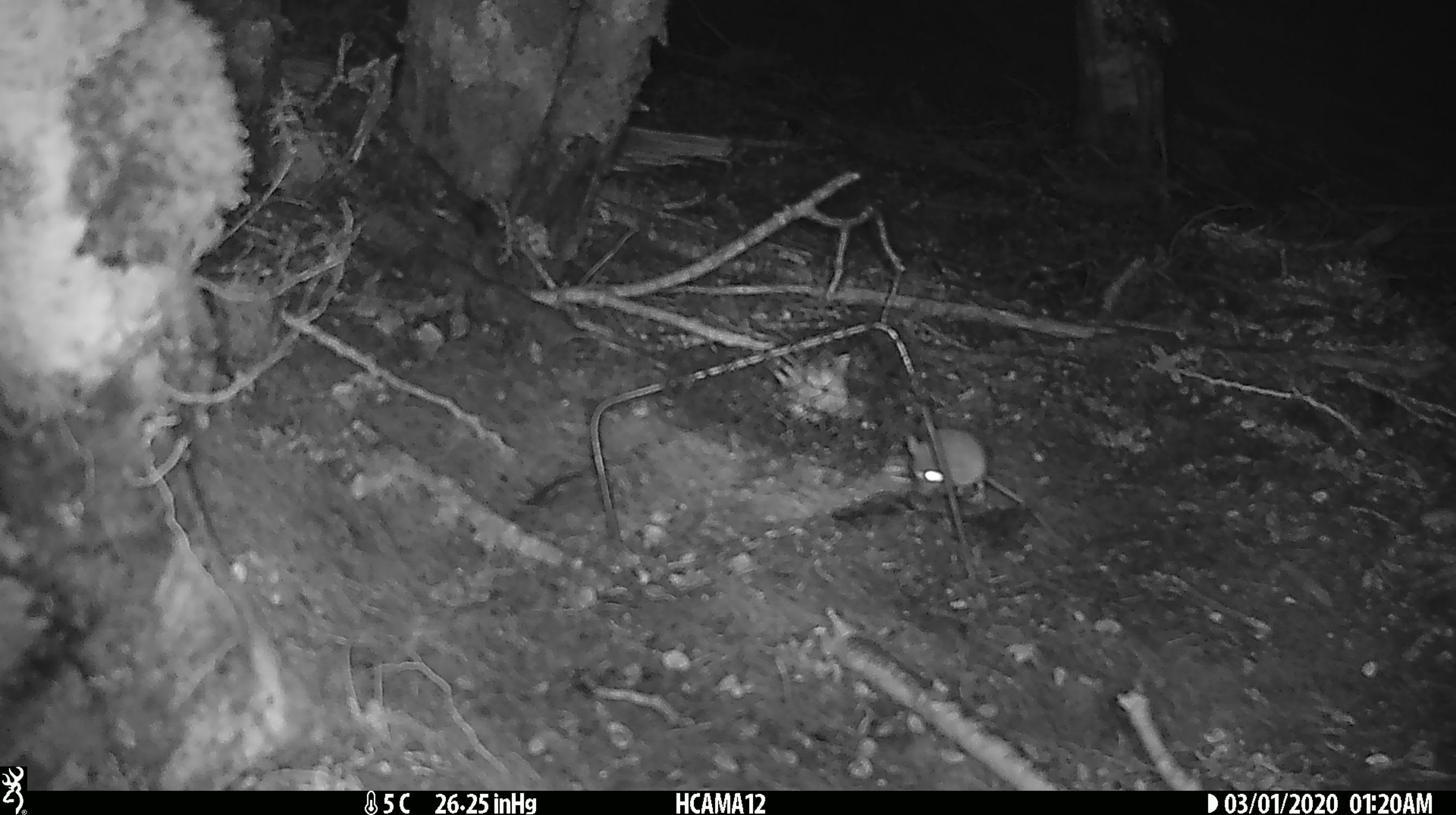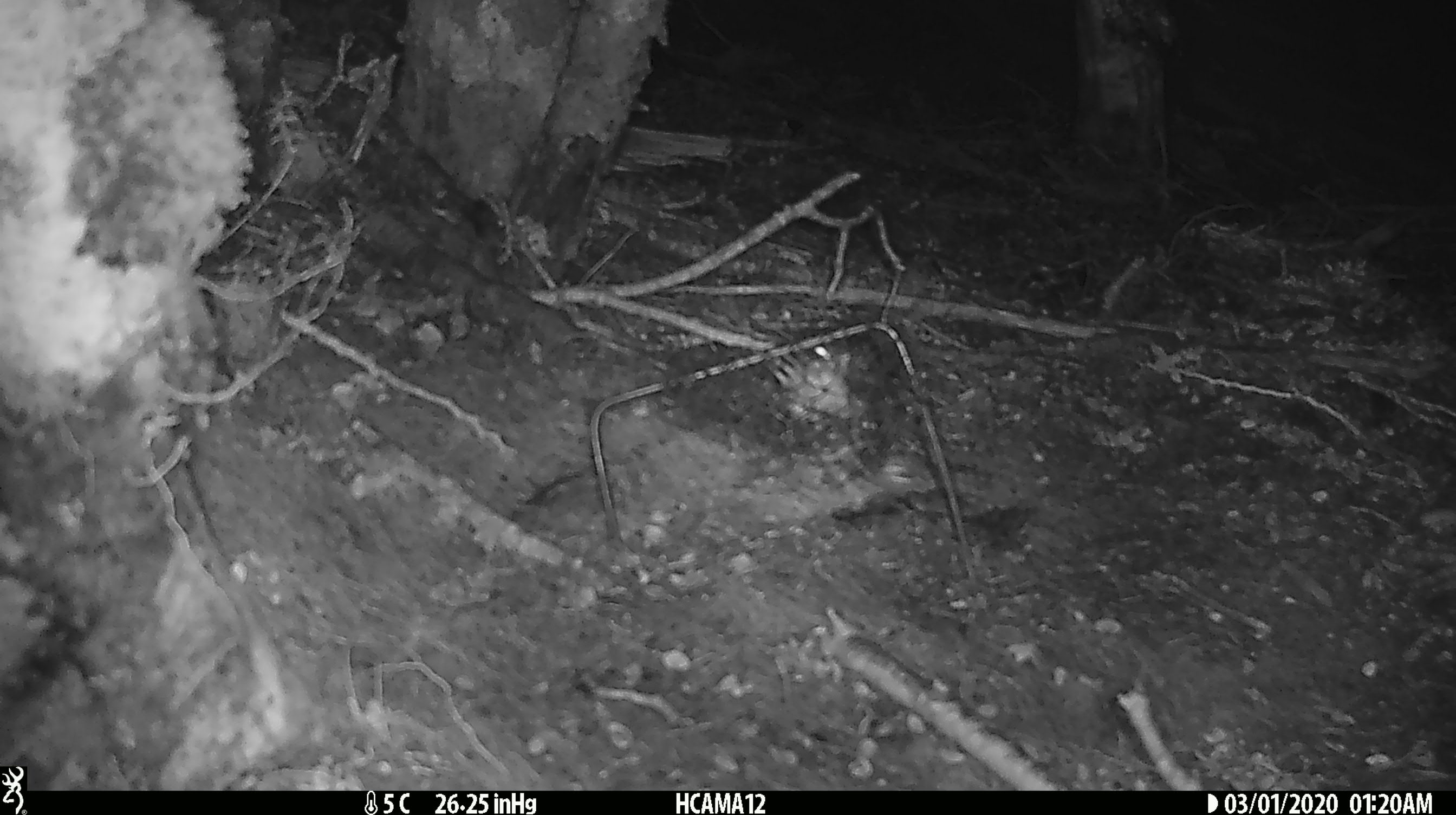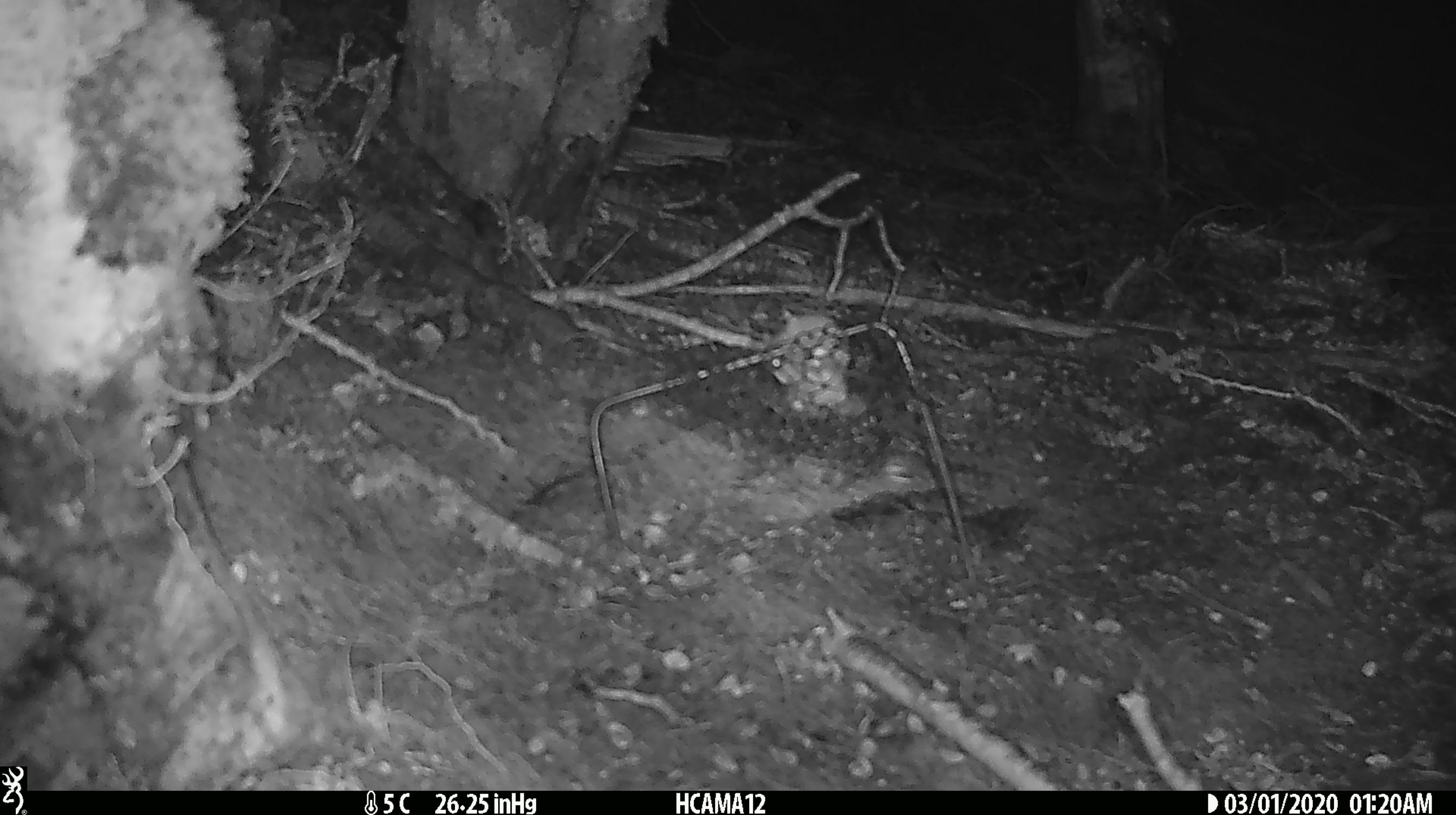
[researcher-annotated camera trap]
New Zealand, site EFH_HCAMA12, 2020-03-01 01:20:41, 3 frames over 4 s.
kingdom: Animalia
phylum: Chordata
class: Mammalia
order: Rodentia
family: Muridae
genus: Mus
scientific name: Mus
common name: mouse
Mouse (Mus).